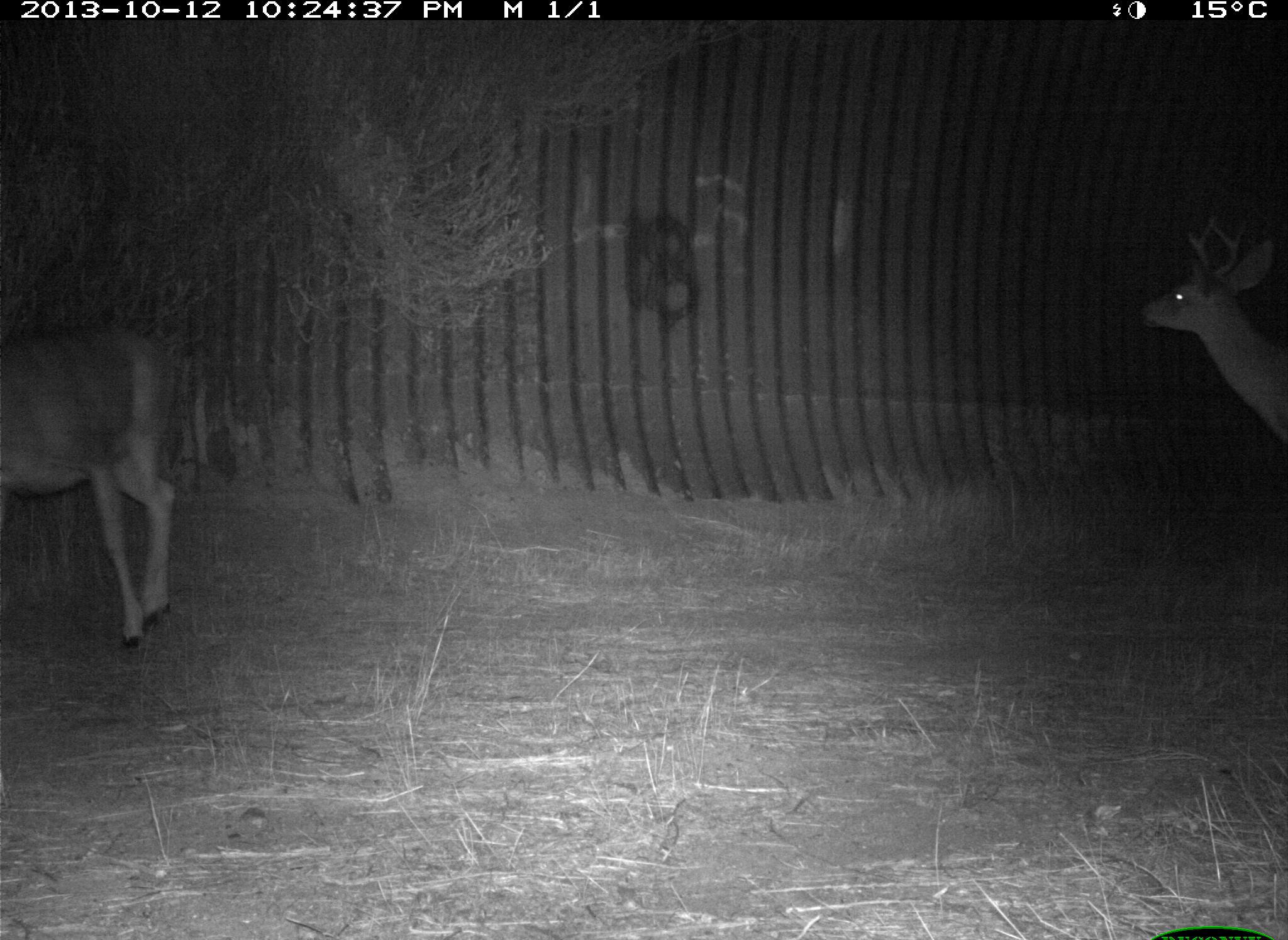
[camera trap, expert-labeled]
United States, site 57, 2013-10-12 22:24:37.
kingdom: Animalia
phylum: Chordata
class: Mammalia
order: Artiodactyla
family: Cervidae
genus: Odocoileus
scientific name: Odocoileus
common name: deer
Deer (Odocoileus).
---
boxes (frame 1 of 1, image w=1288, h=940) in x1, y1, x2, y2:
deer: 0, 331, 182, 650; 1139, 221, 1288, 445